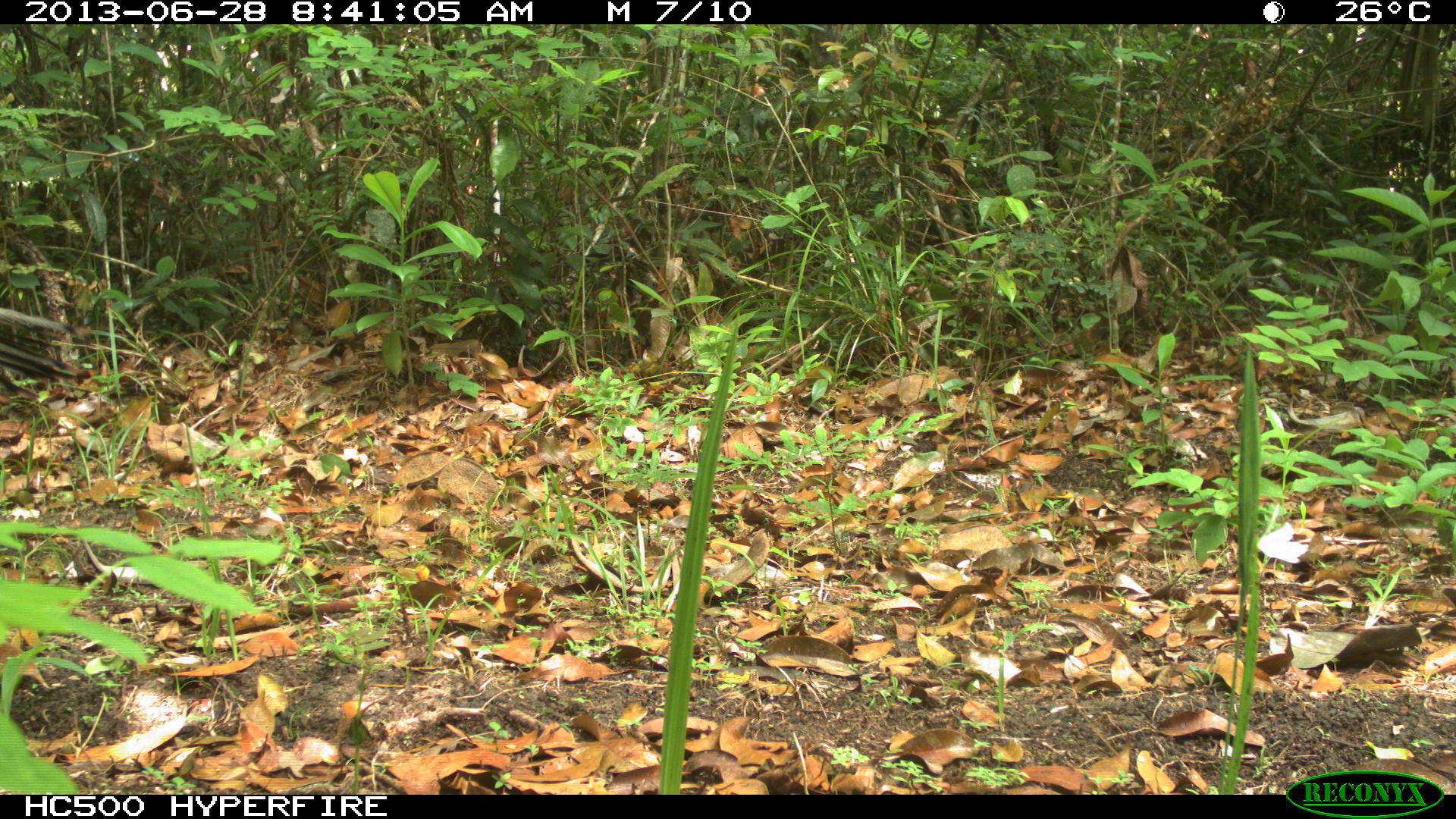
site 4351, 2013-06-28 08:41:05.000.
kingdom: Animalia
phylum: Chordata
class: Aves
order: Galliformes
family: Phasianidae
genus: Meleagris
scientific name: Meleagris ocellata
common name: ocellated turkey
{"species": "Meleagris ocellata (ocellated turkey)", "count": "1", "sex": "male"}